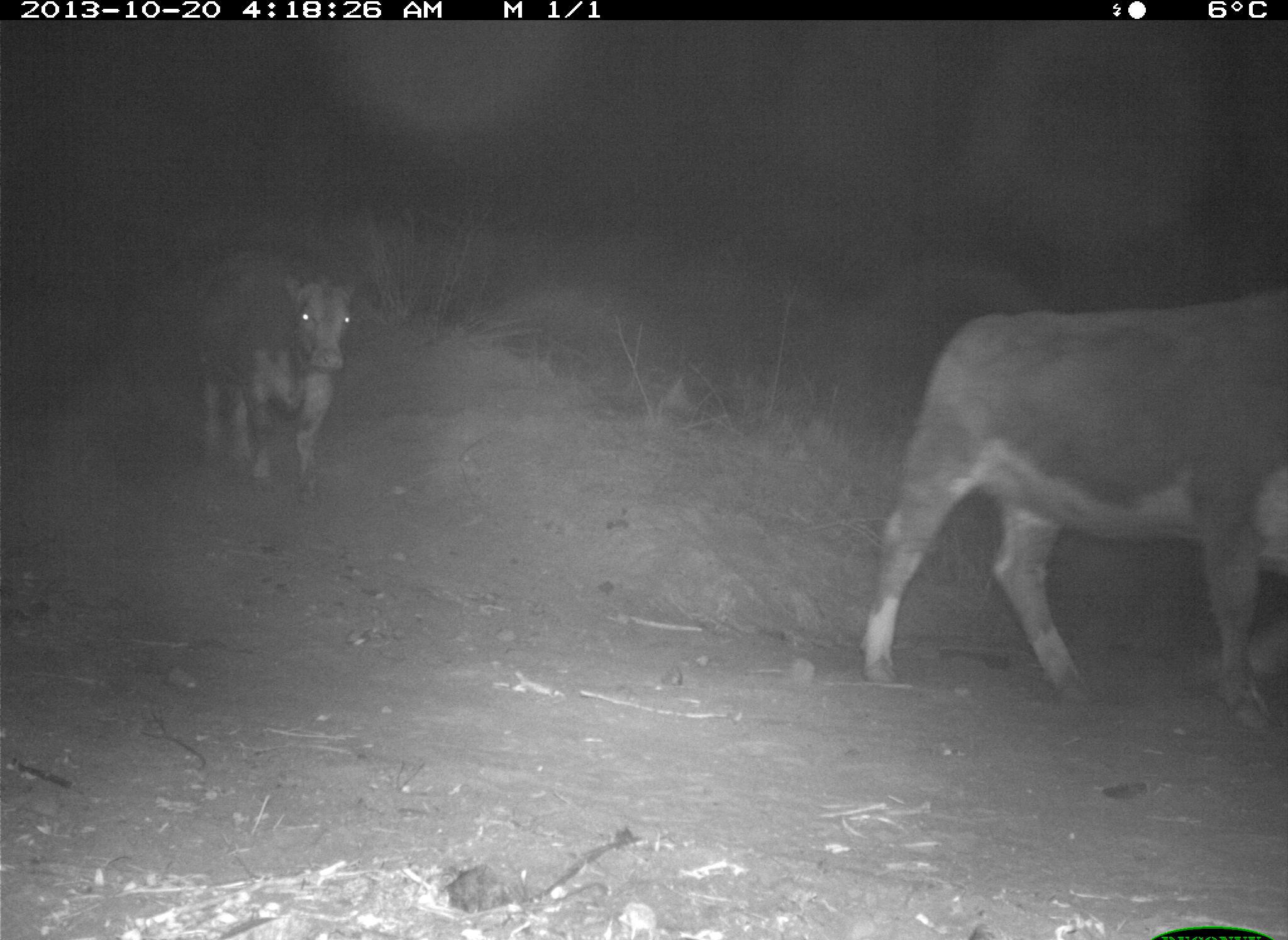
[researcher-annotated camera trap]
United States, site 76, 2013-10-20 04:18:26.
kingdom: Animalia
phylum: Chordata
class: Mammalia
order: Artiodactyla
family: Bovidae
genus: Bos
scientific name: Bos taurus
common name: cow